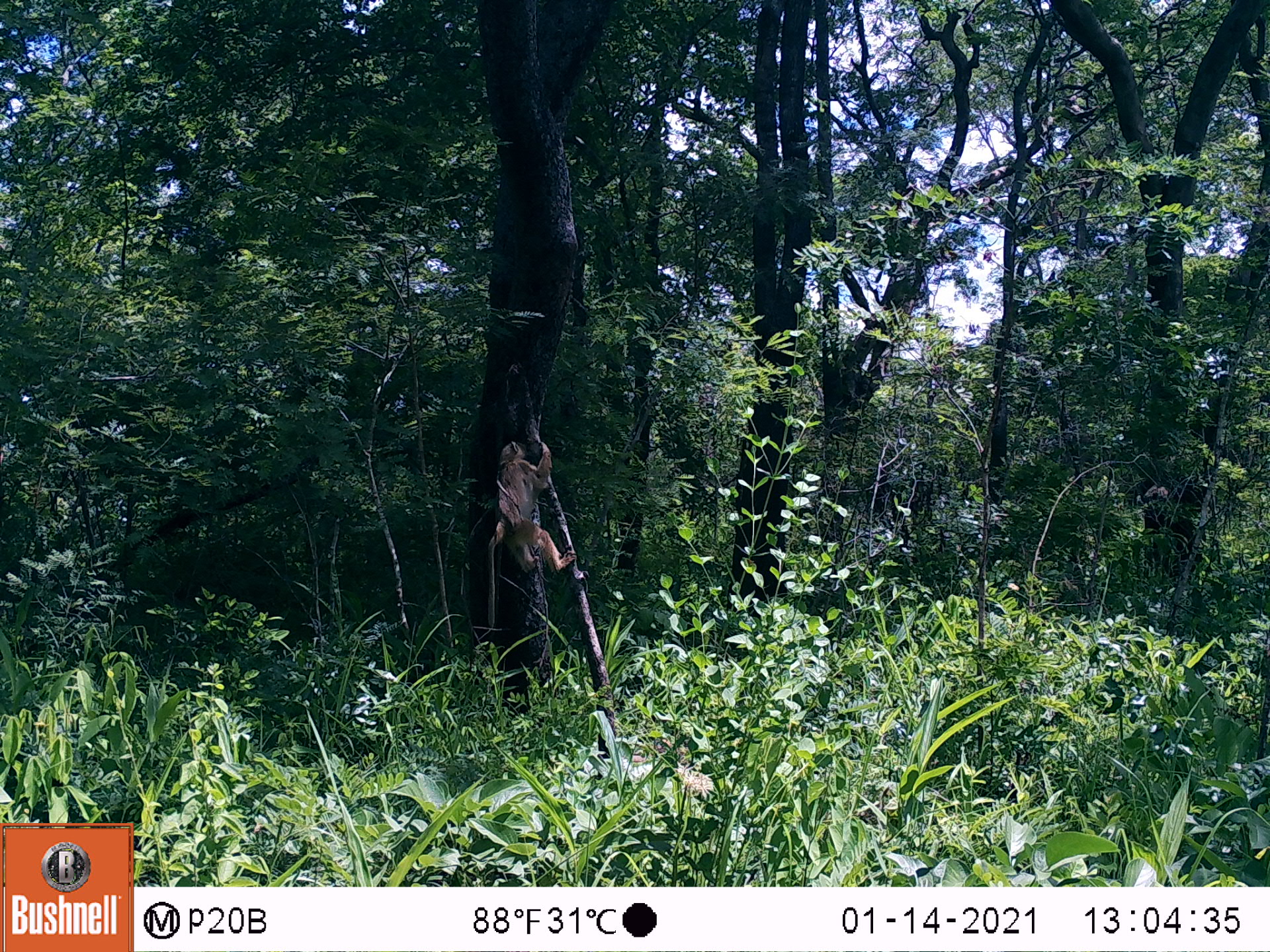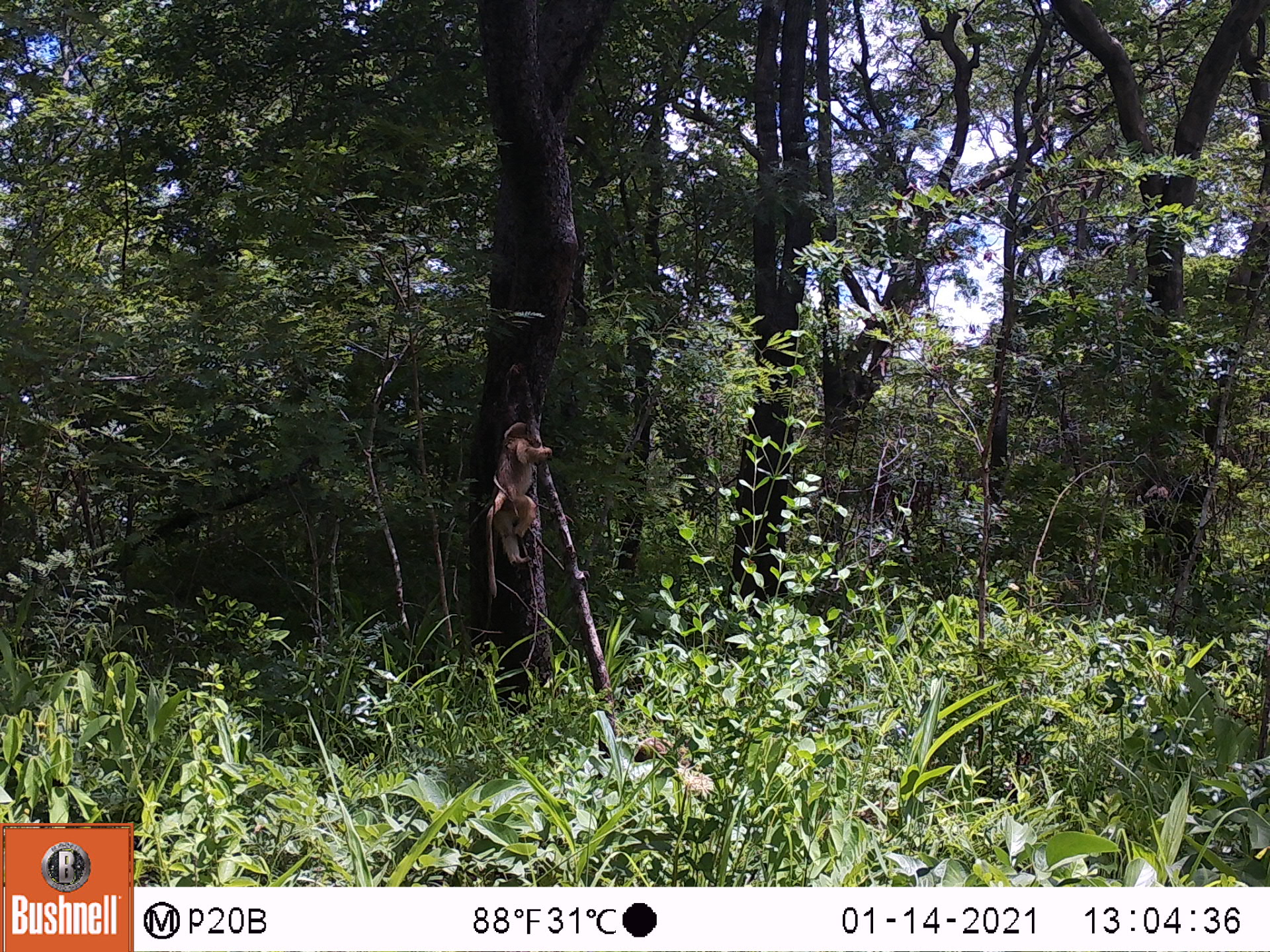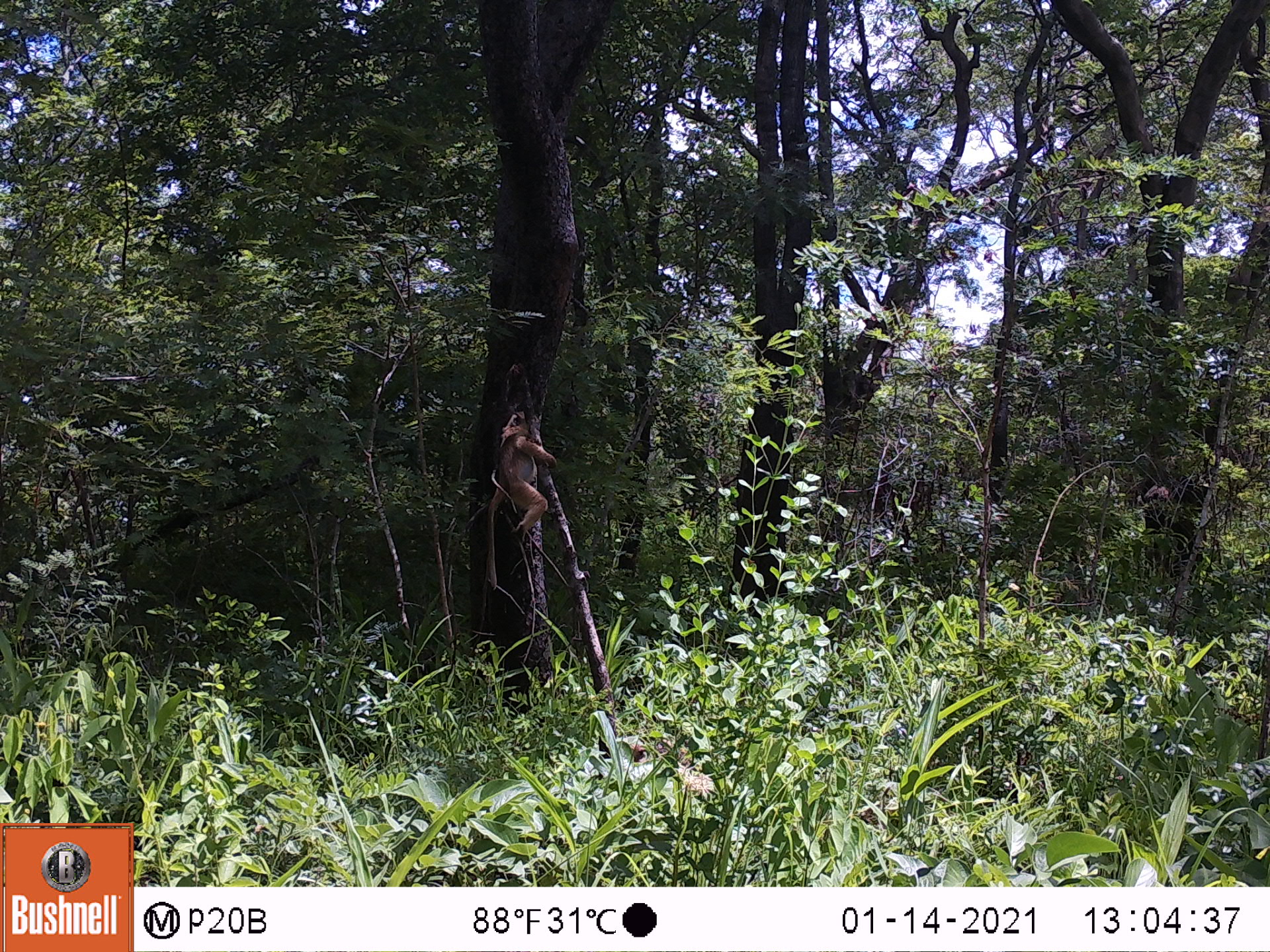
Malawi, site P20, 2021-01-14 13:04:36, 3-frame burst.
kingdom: Animalia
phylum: Chordata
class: Mammalia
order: Primates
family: Cercopithecidae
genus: Papio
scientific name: Papio cynocephalus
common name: yellow baboon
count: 2